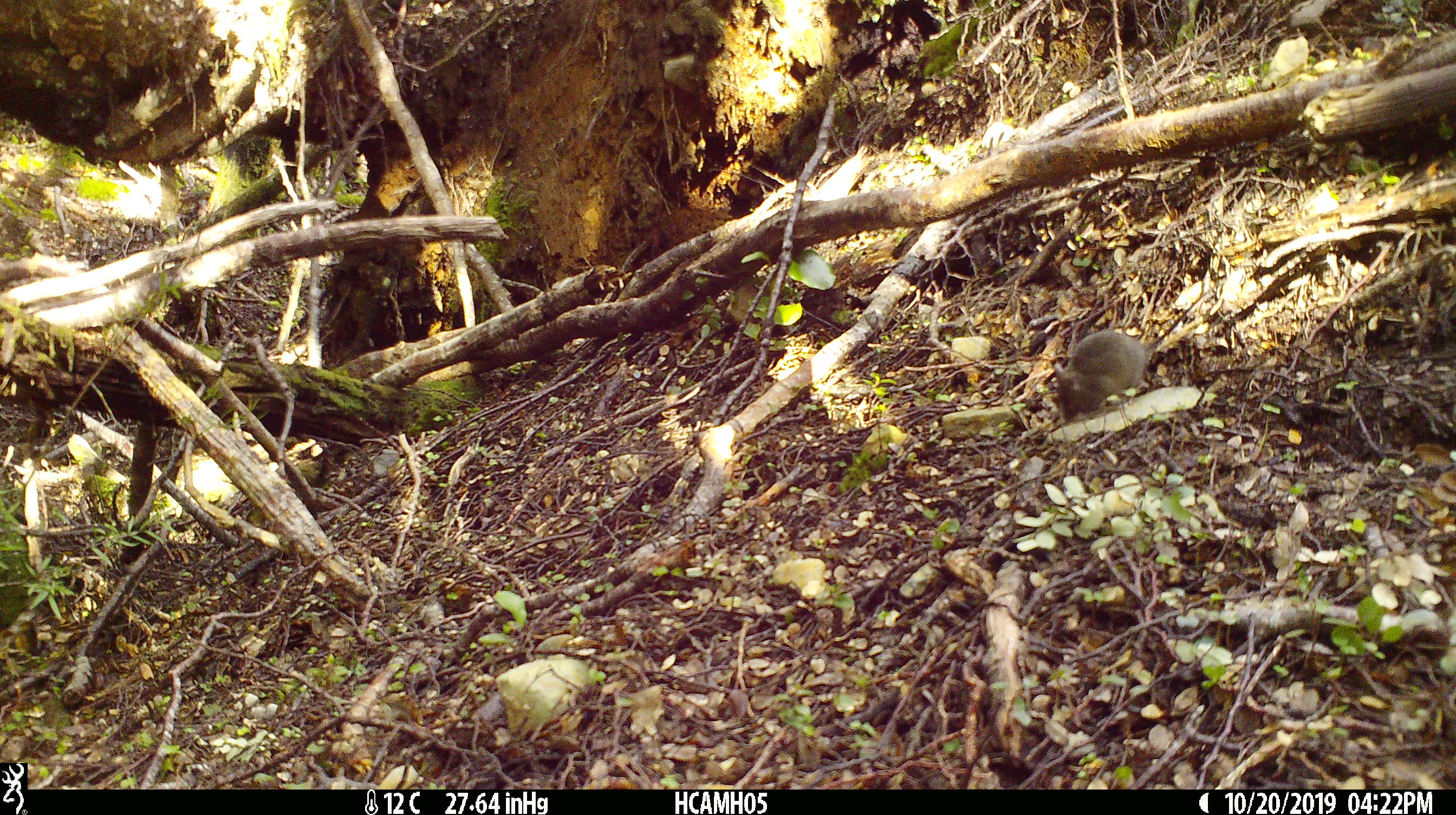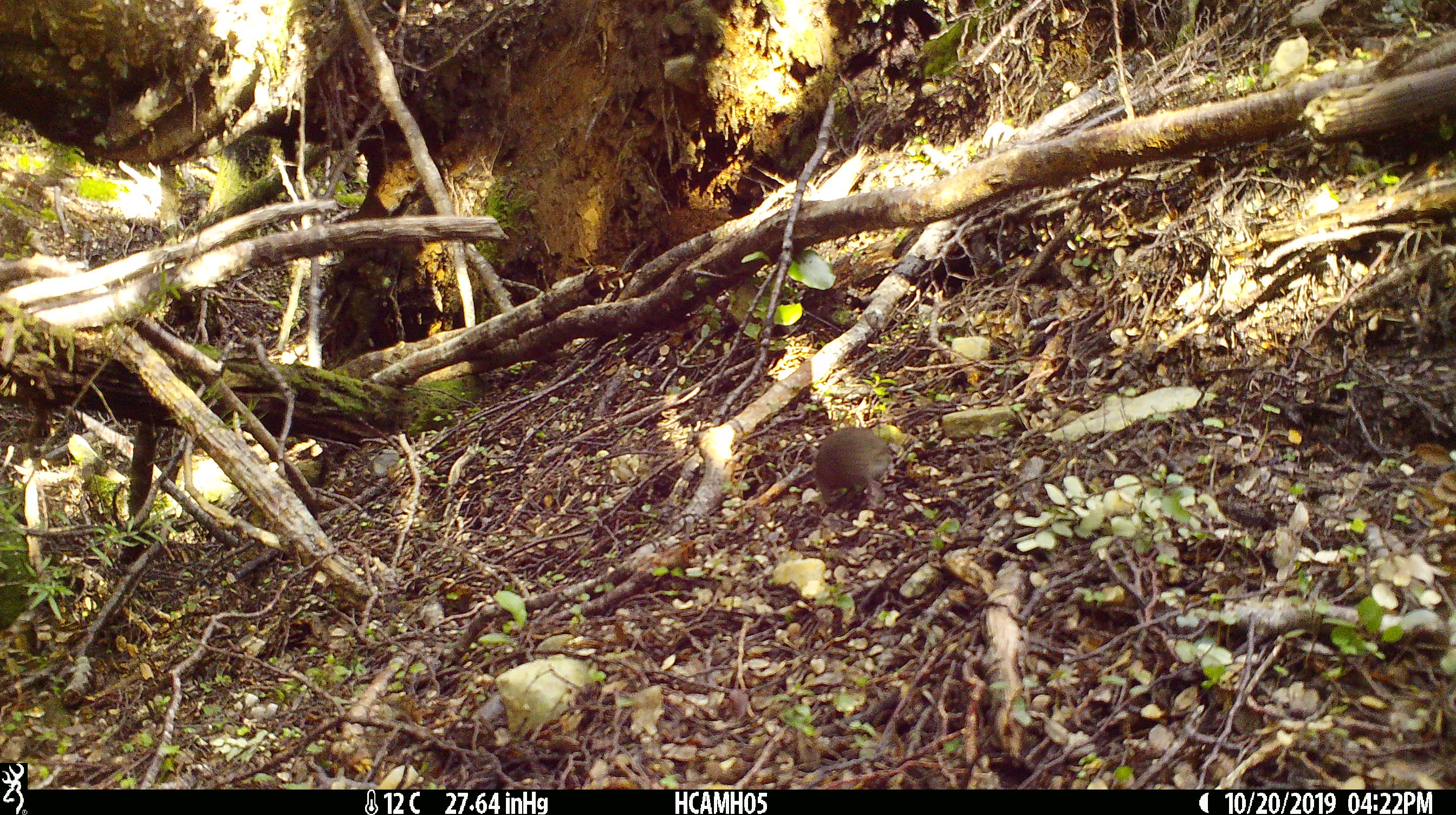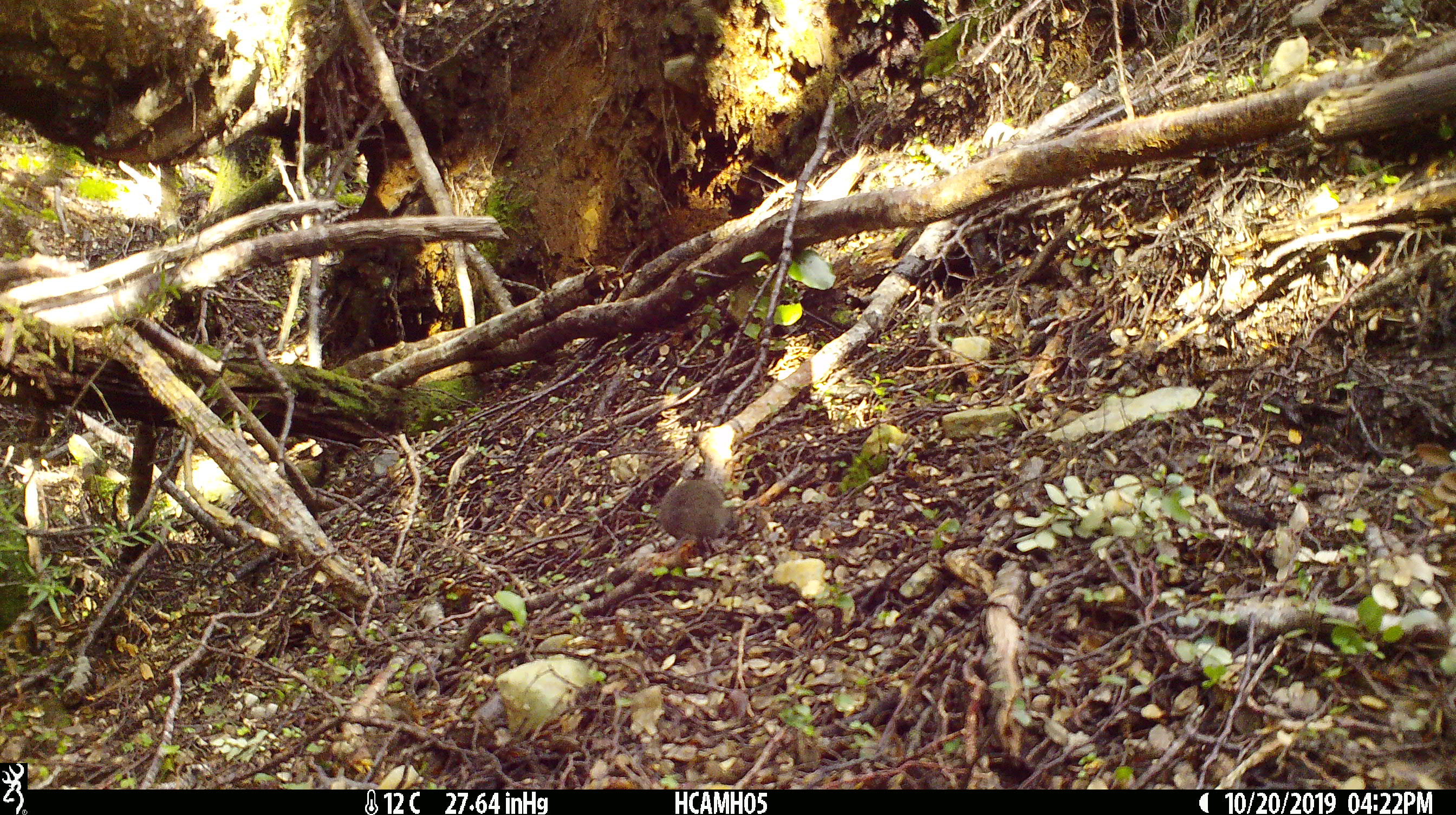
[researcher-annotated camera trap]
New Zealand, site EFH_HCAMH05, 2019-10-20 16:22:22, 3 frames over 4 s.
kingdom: Animalia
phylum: Chordata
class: Mammalia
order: Rodentia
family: Muridae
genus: Mus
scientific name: Mus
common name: mouse